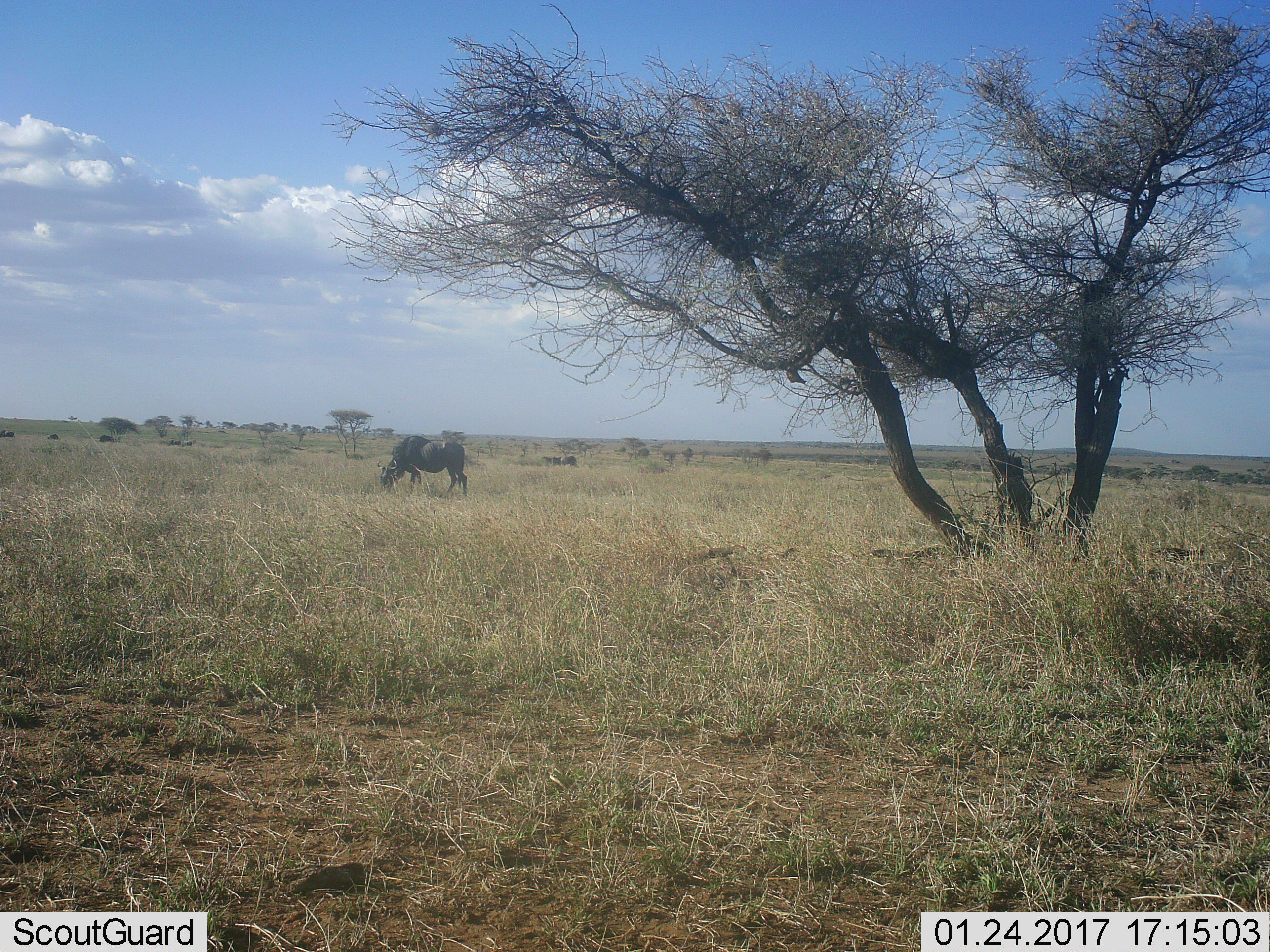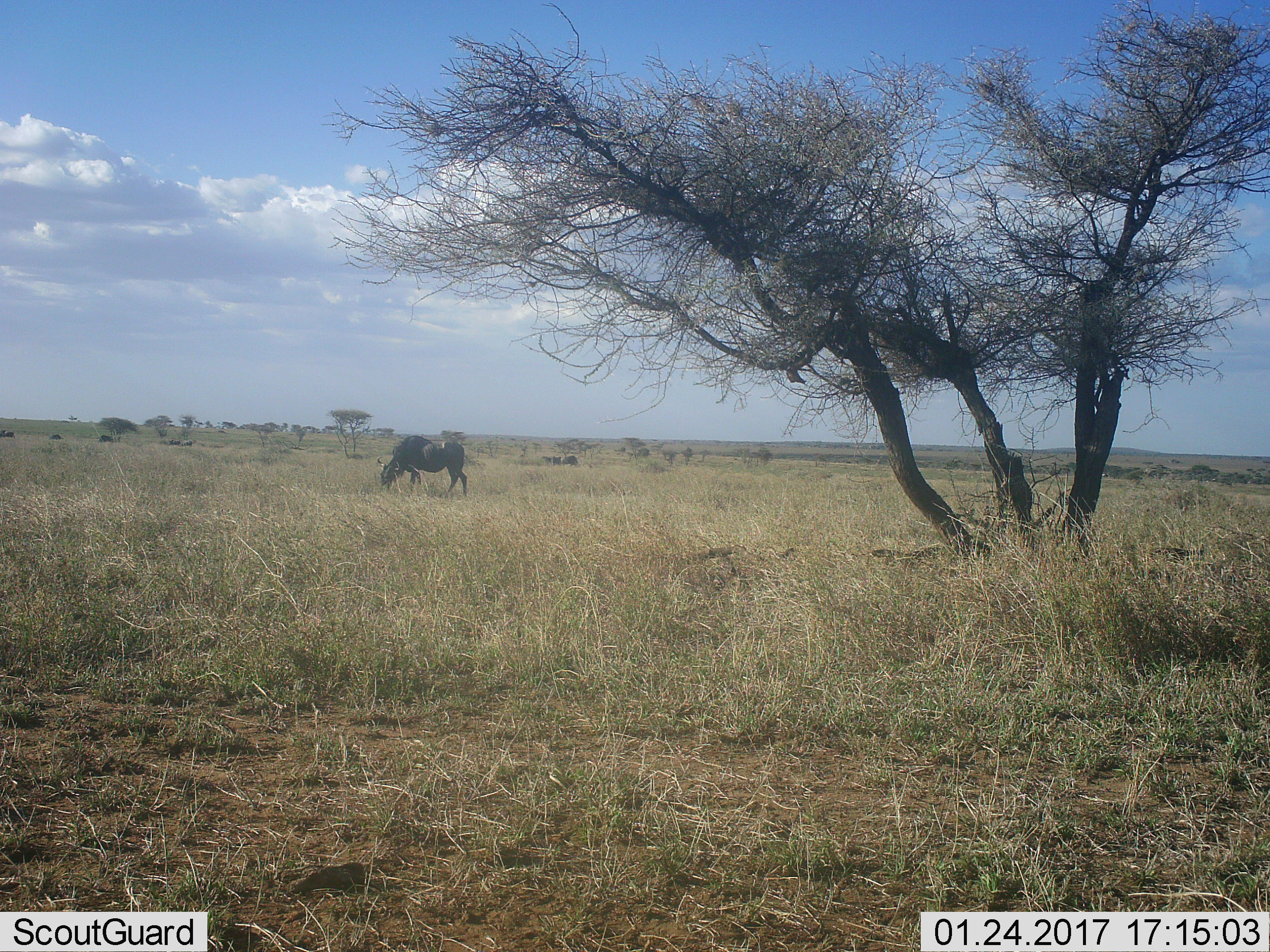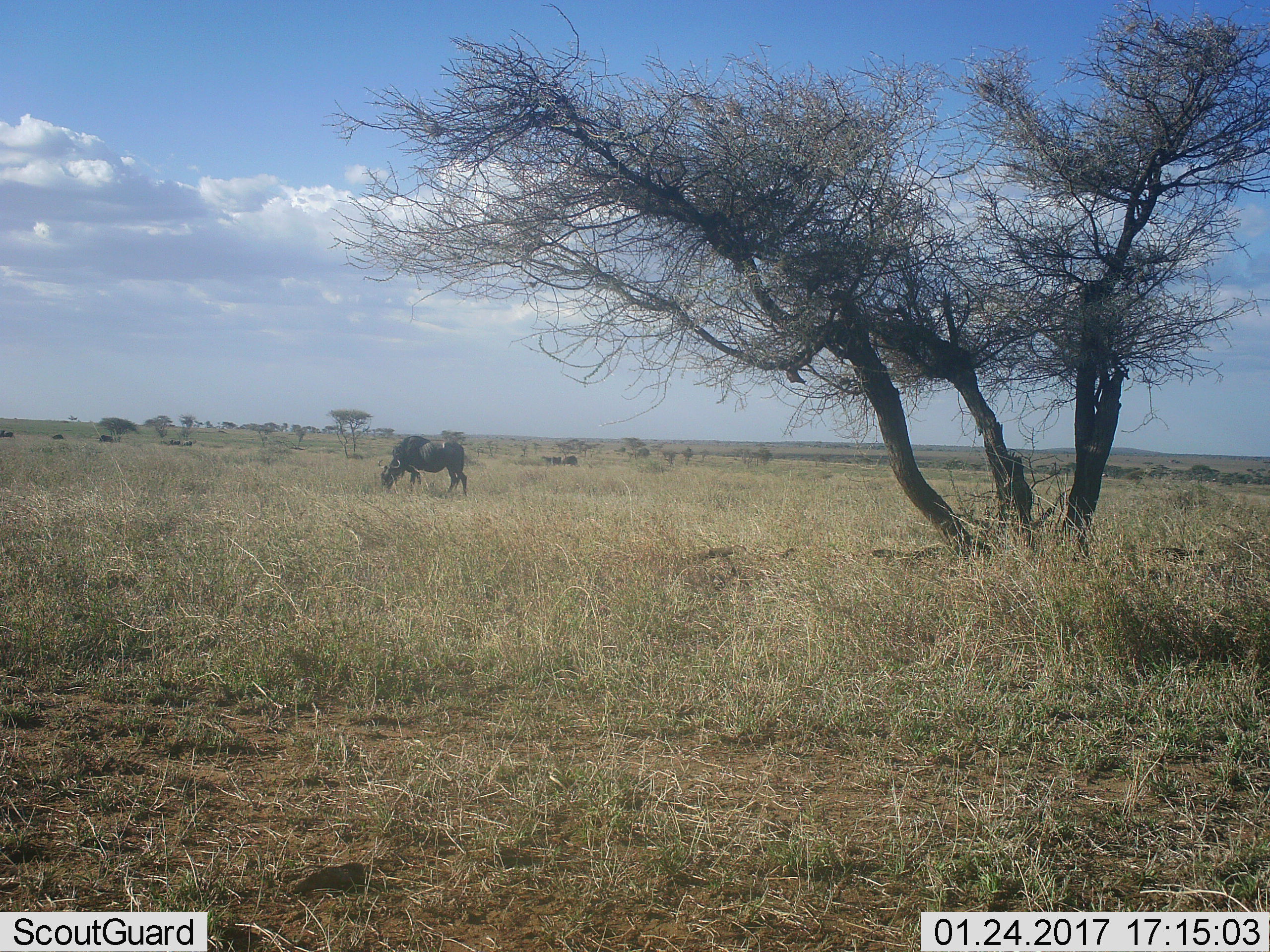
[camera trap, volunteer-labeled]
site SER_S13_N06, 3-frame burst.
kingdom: Animalia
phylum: Chordata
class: Mammalia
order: Artiodactyla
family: Bovidae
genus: Connochaetes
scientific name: Connochaetes taurinus taurinus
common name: blue wildebeest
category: wildebeestblue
Wildebeestblue (blue wildebeest) (Connochaetes taurinus taurinus), count 1. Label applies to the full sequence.